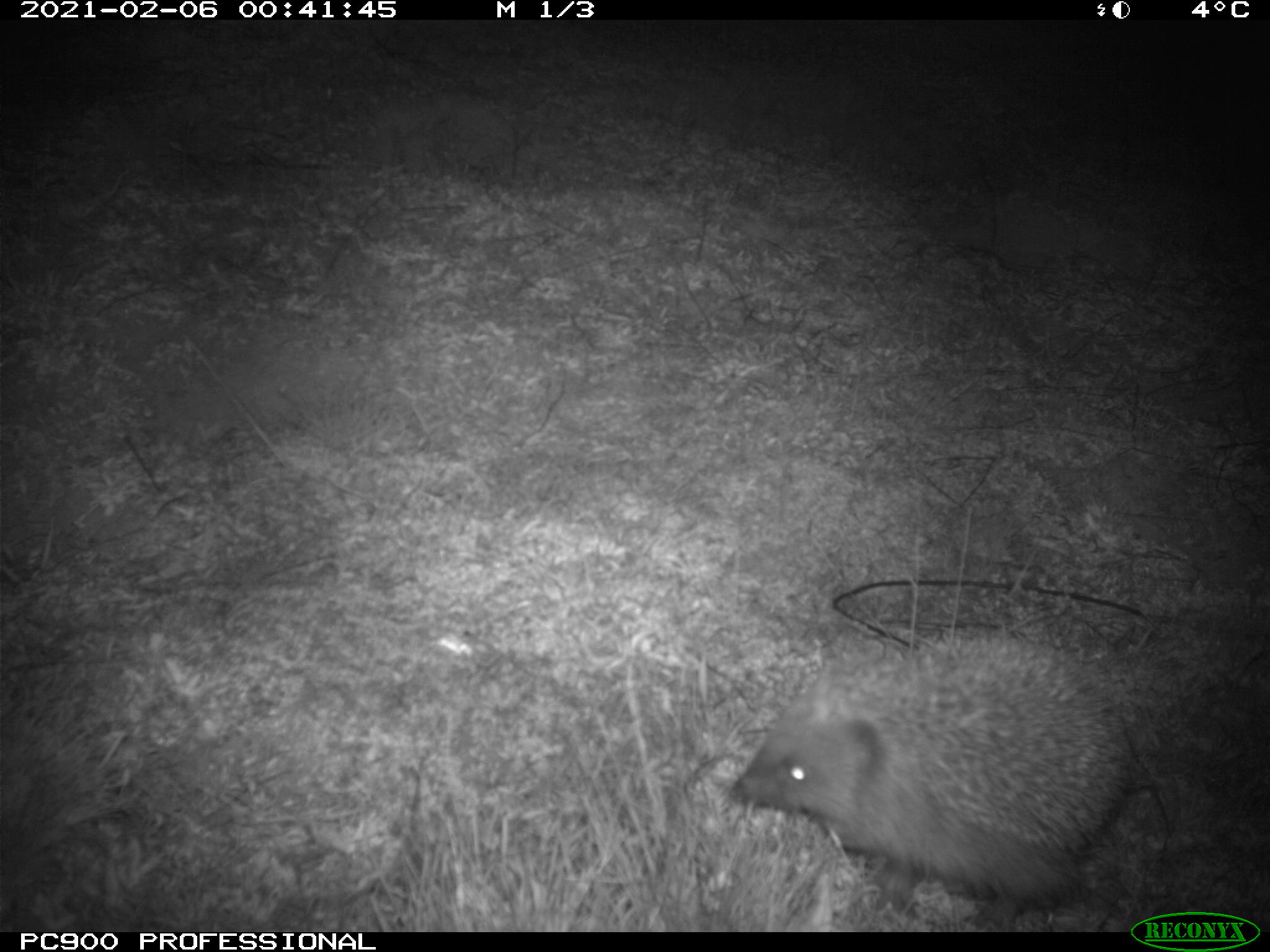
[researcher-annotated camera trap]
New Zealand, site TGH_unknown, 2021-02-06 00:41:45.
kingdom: Animalia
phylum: Chordata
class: Mammalia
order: Eulipotyphla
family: Erinaceidae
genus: Erinaceus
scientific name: Erinaceus europaeus europaeus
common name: european hedgehog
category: hedgehog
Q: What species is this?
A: Hedgehog (european hedgehog) (Erinaceus europaeus europaeus).